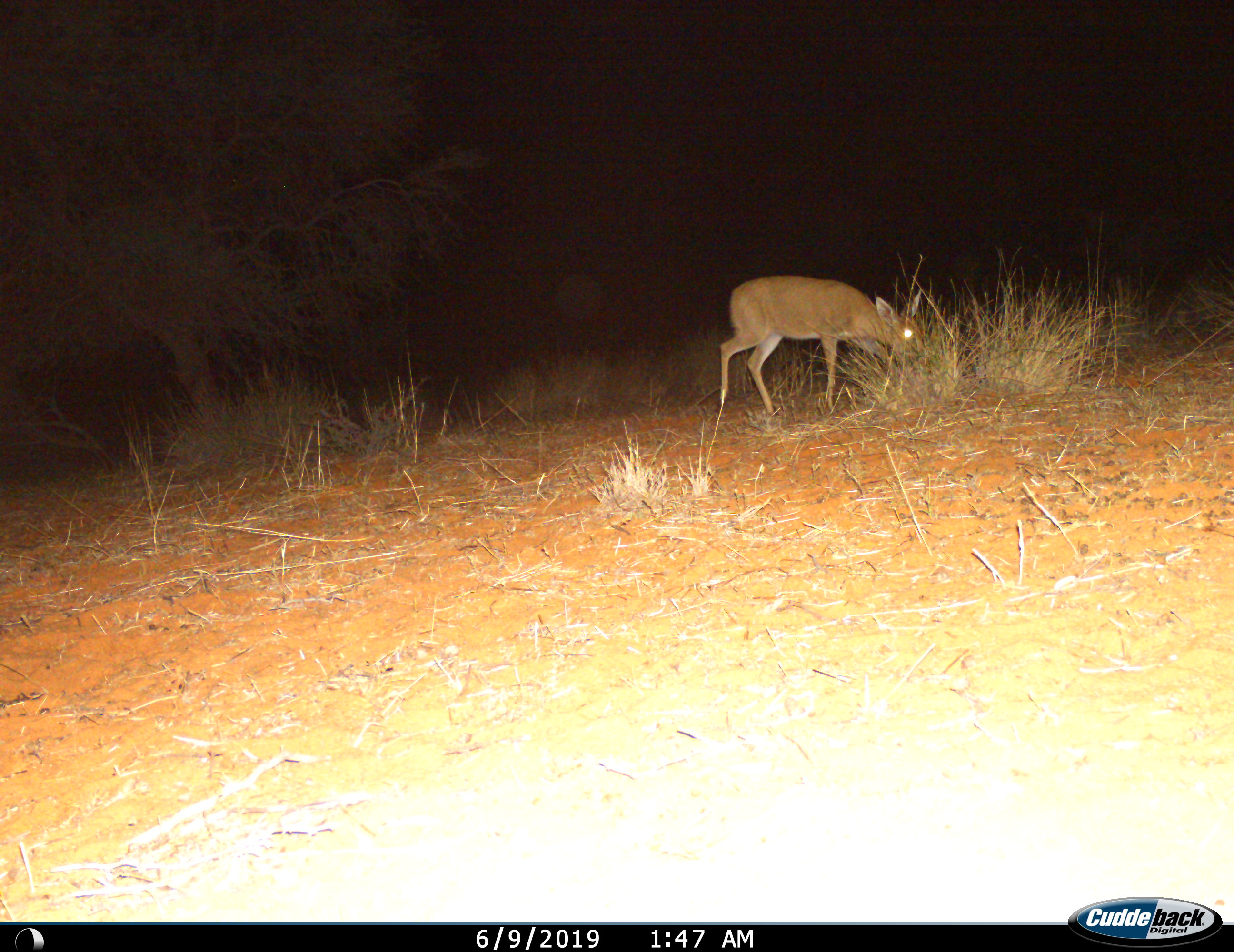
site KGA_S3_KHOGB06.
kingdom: Animalia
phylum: Chordata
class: Mammalia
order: Artiodactyla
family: Bovidae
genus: Raphicerus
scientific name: Raphicerus campestris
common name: steenbok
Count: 1.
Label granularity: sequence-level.